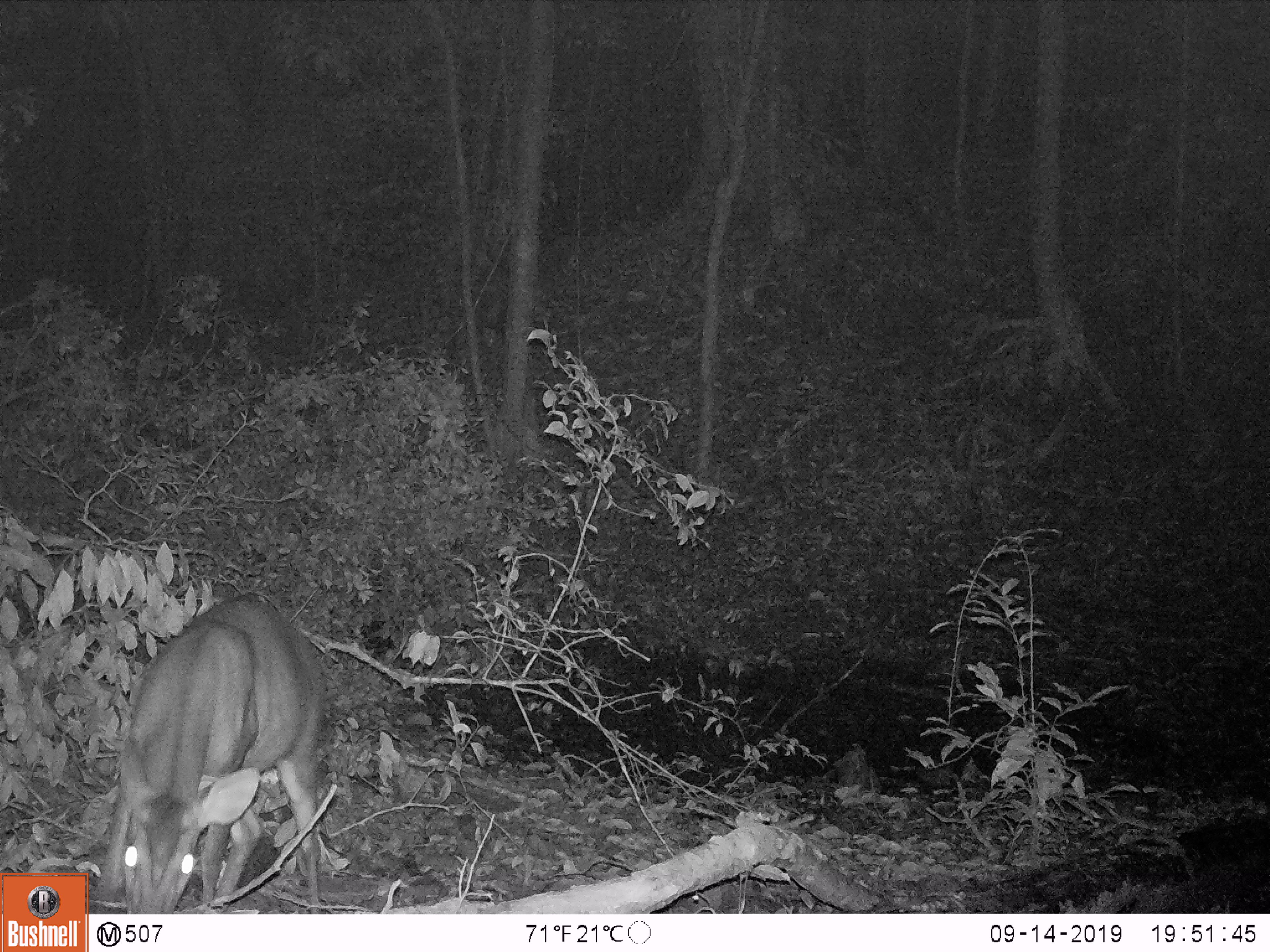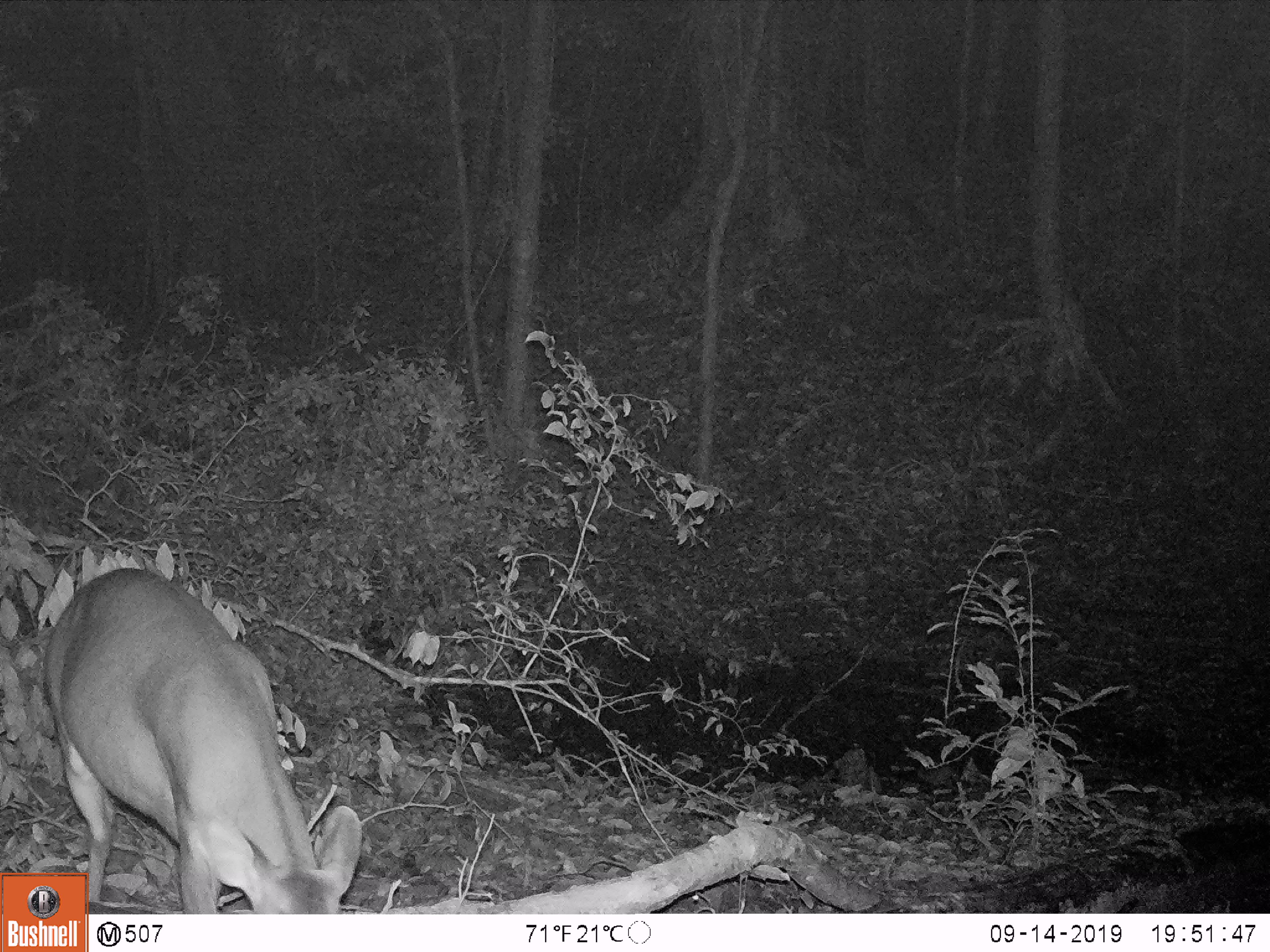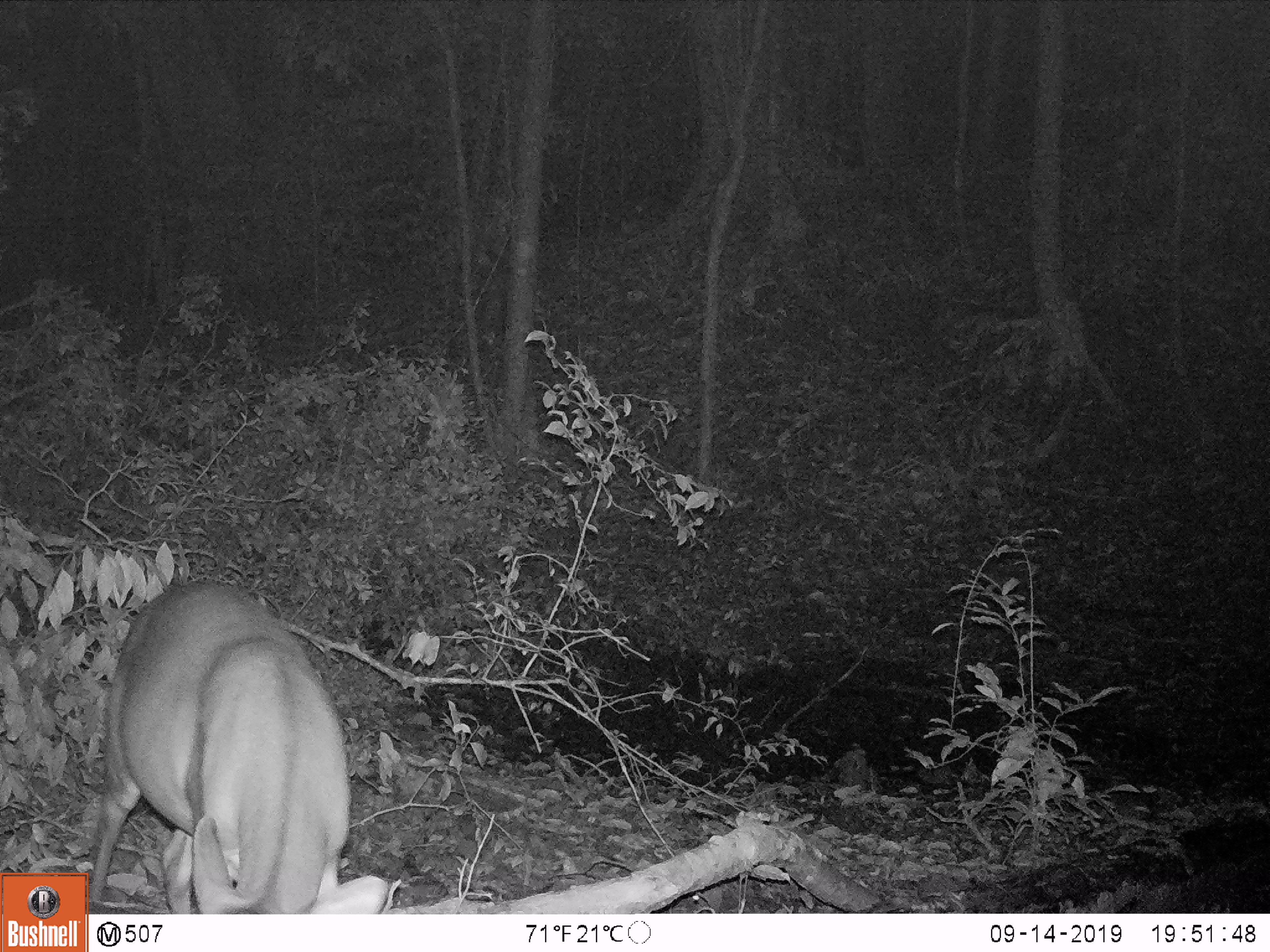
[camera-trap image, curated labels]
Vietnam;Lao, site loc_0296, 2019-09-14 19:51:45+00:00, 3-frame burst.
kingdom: Animalia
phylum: Chordata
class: Mammalia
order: Artiodactyla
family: Cervidae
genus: Muntiacus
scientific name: Muntiacus vuquangensis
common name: large-antlered muntjac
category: large antlered muntjac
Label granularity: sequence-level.